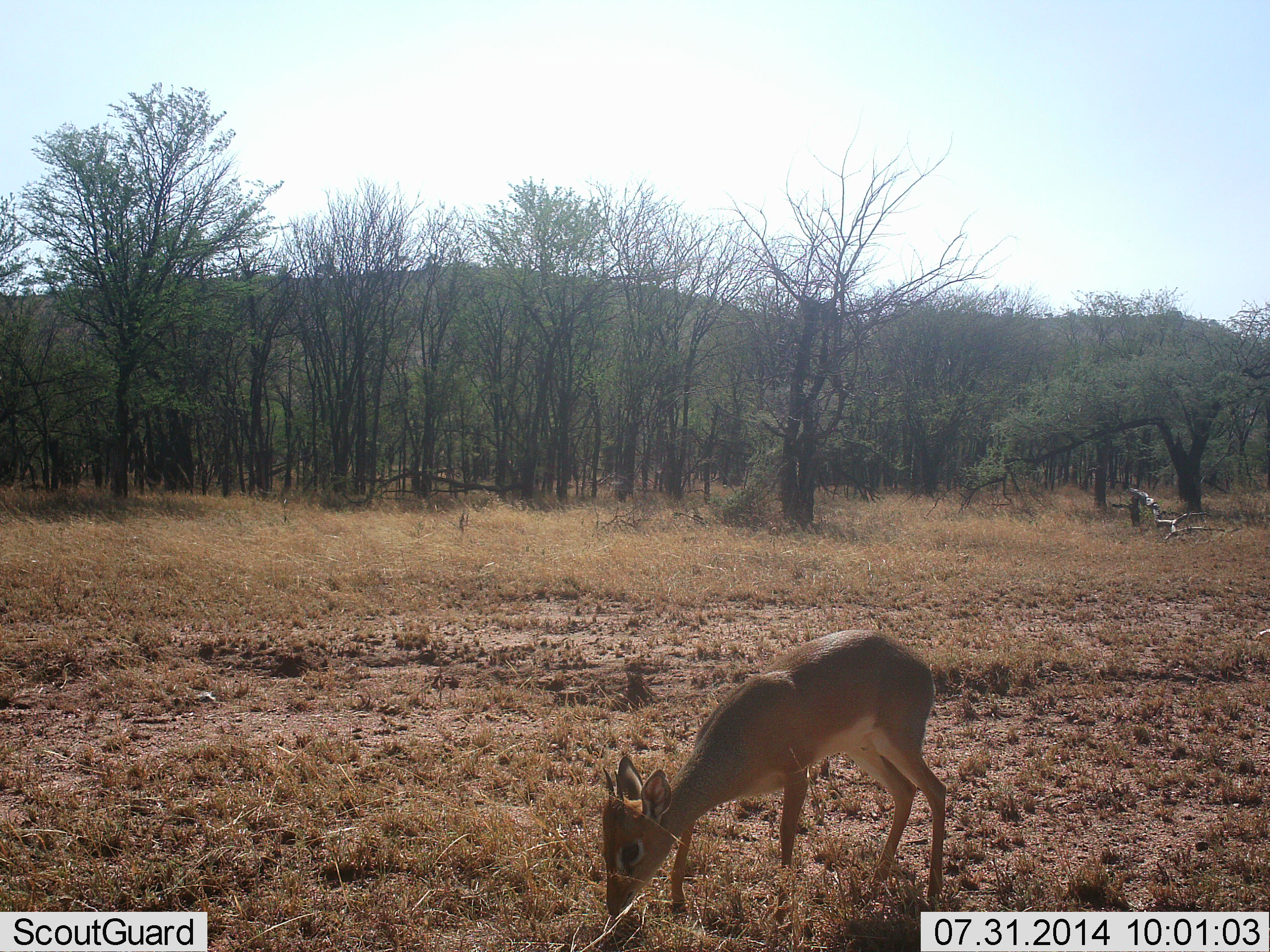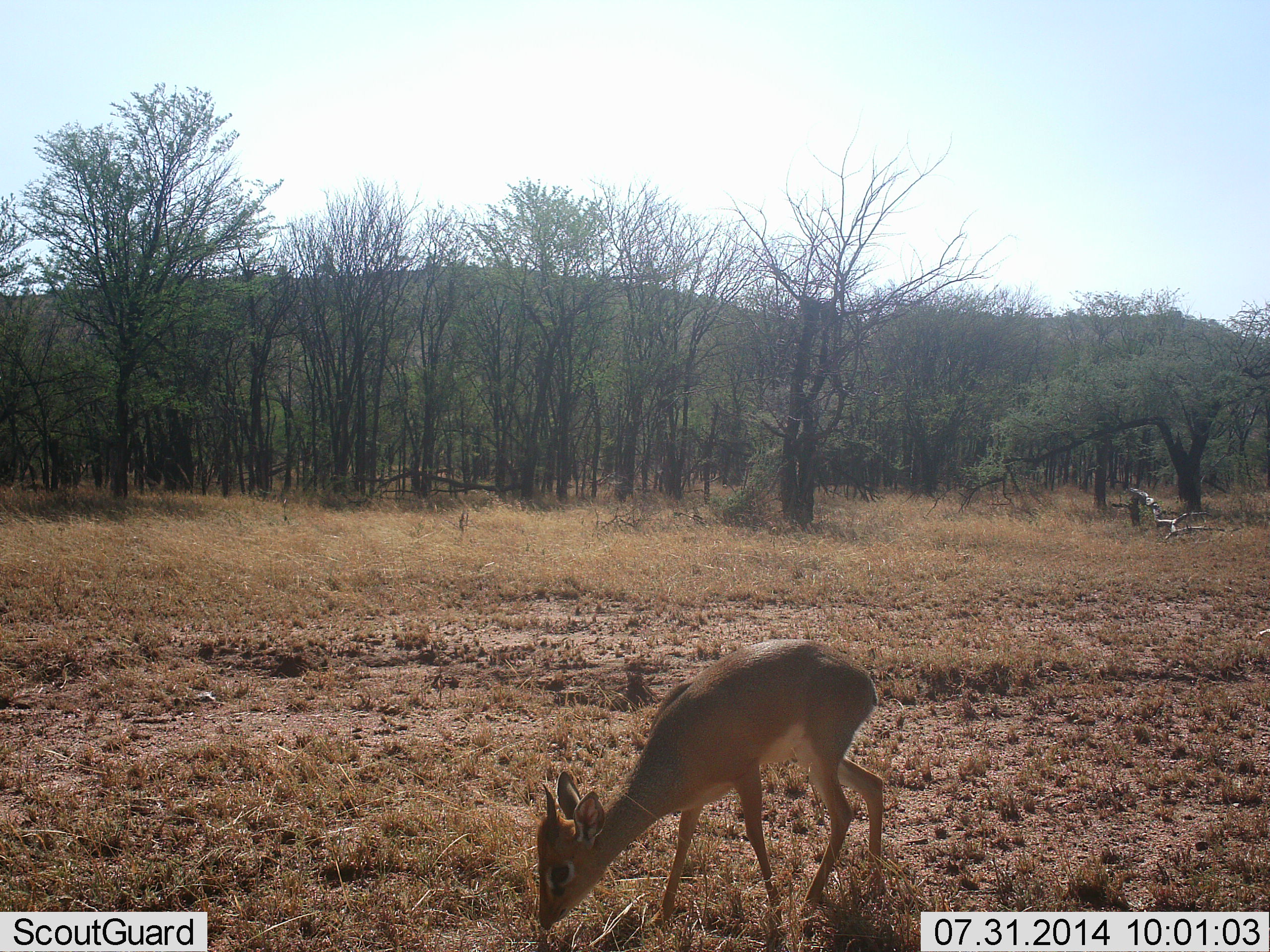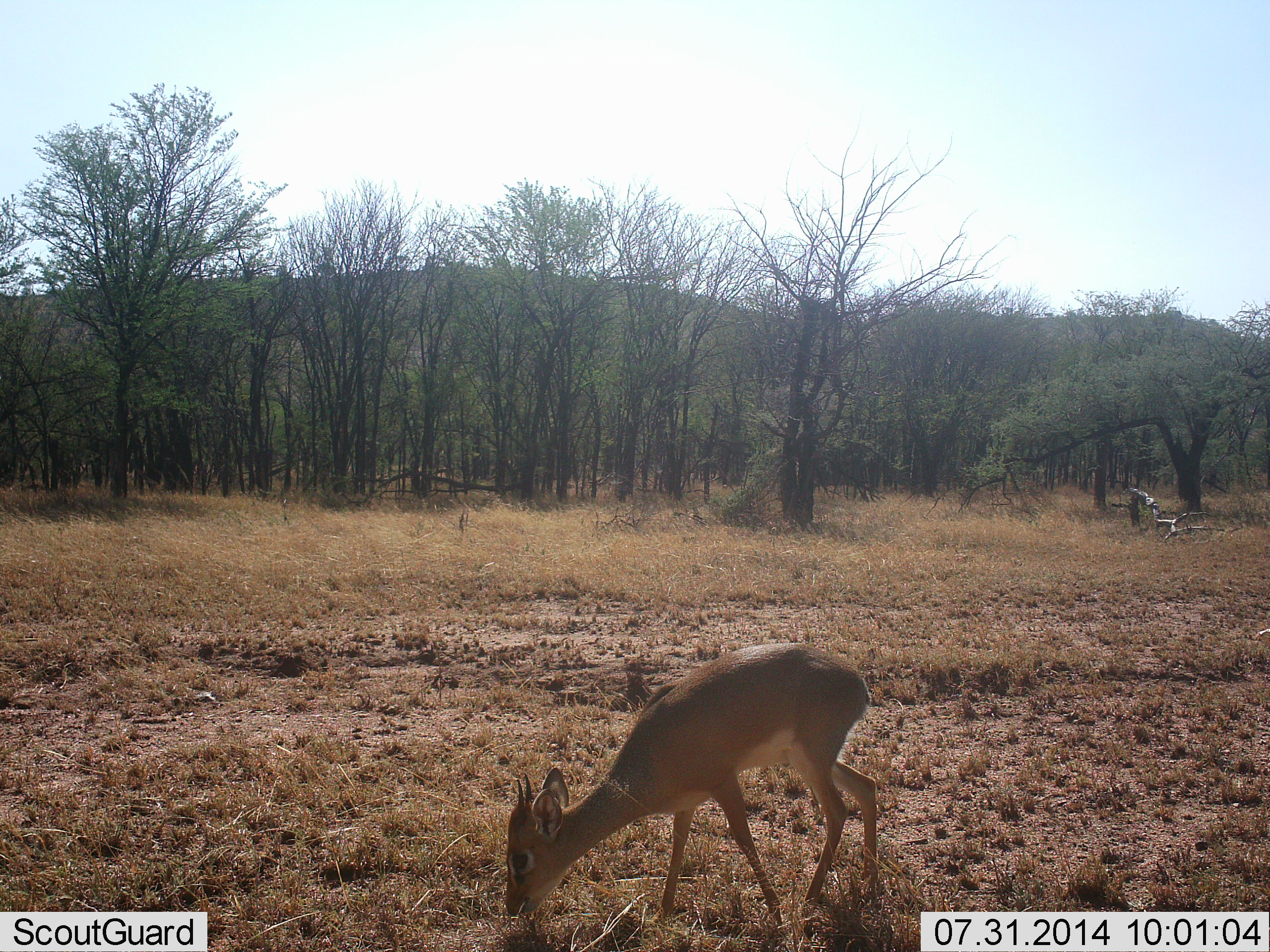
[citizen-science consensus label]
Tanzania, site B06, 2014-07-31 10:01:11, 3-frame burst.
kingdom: Animalia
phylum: Chordata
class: Mammalia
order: Artiodactyla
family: Bovidae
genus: Madoqua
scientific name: Madoqua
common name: dikdik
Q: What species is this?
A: Dikdik (Madoqua).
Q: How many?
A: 1.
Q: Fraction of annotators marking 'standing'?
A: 30%.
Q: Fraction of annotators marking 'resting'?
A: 0%.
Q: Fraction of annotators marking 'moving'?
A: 0%.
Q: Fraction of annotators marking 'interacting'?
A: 0%.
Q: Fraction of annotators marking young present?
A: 0%.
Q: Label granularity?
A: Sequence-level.